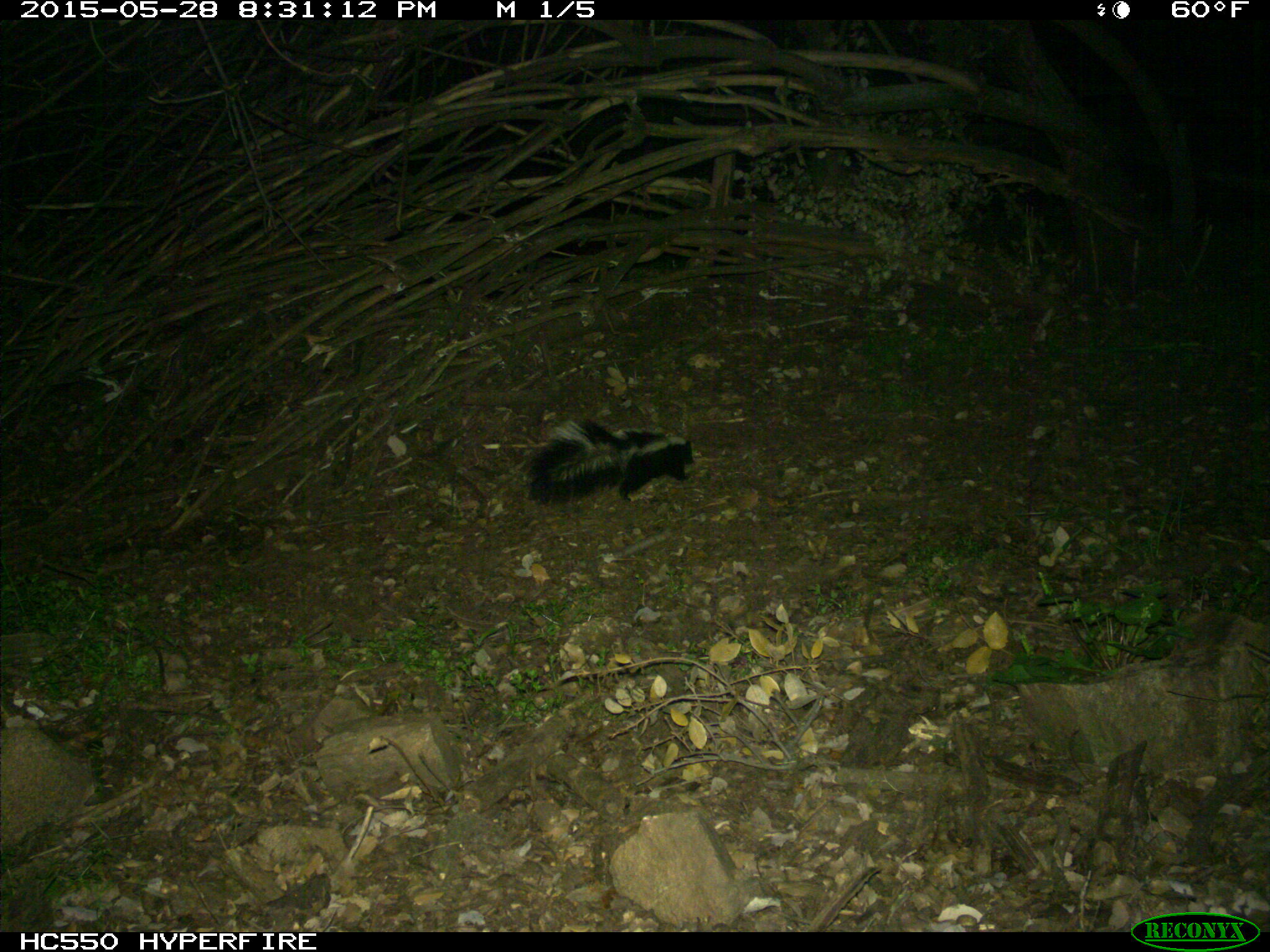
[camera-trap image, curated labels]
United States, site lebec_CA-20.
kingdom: Animalia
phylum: Chordata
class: Mammalia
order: Carnivora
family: Mephitidae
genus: Mephitis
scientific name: Mephitis mephitis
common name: striped skunk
Mephitis mephitis (striped skunk).